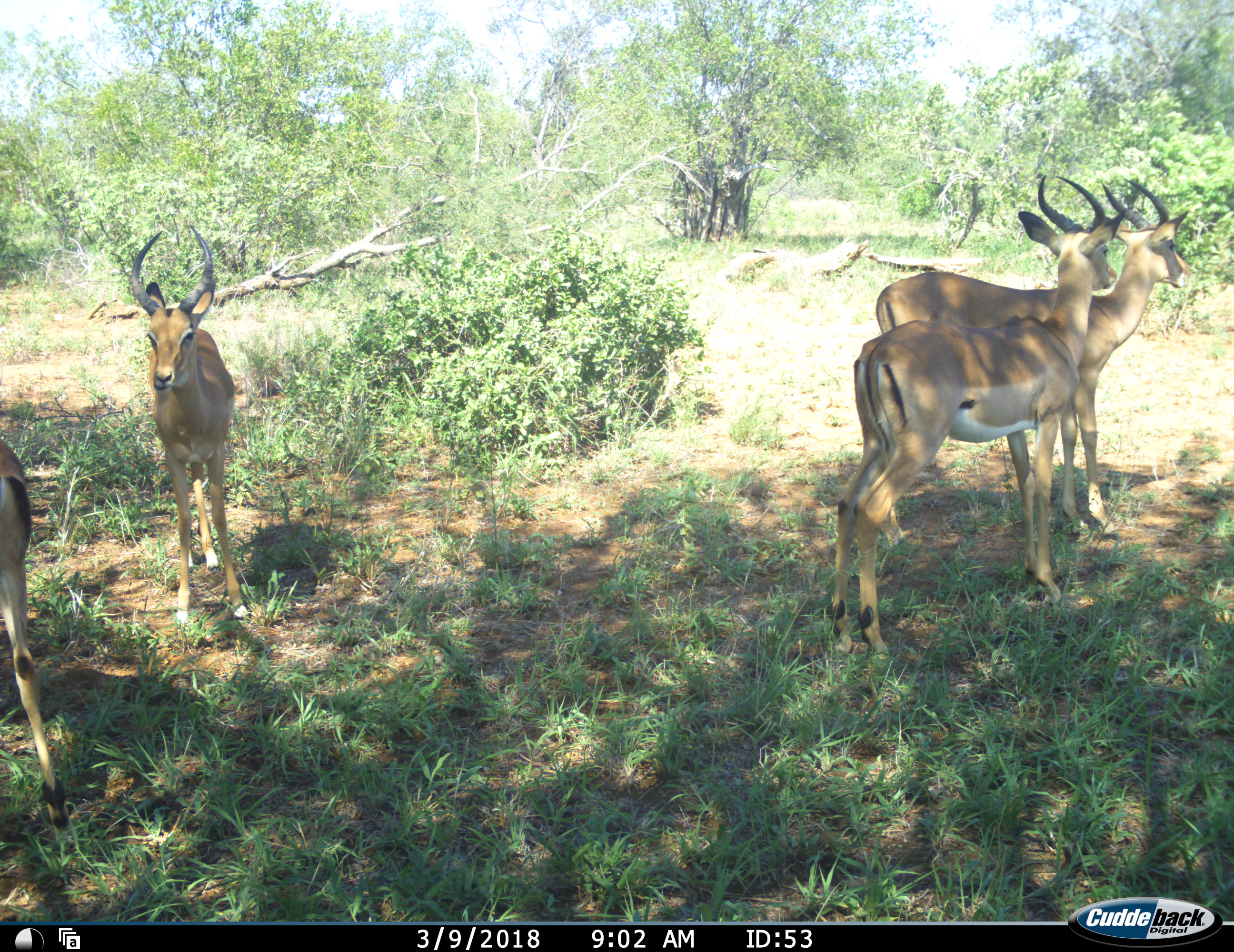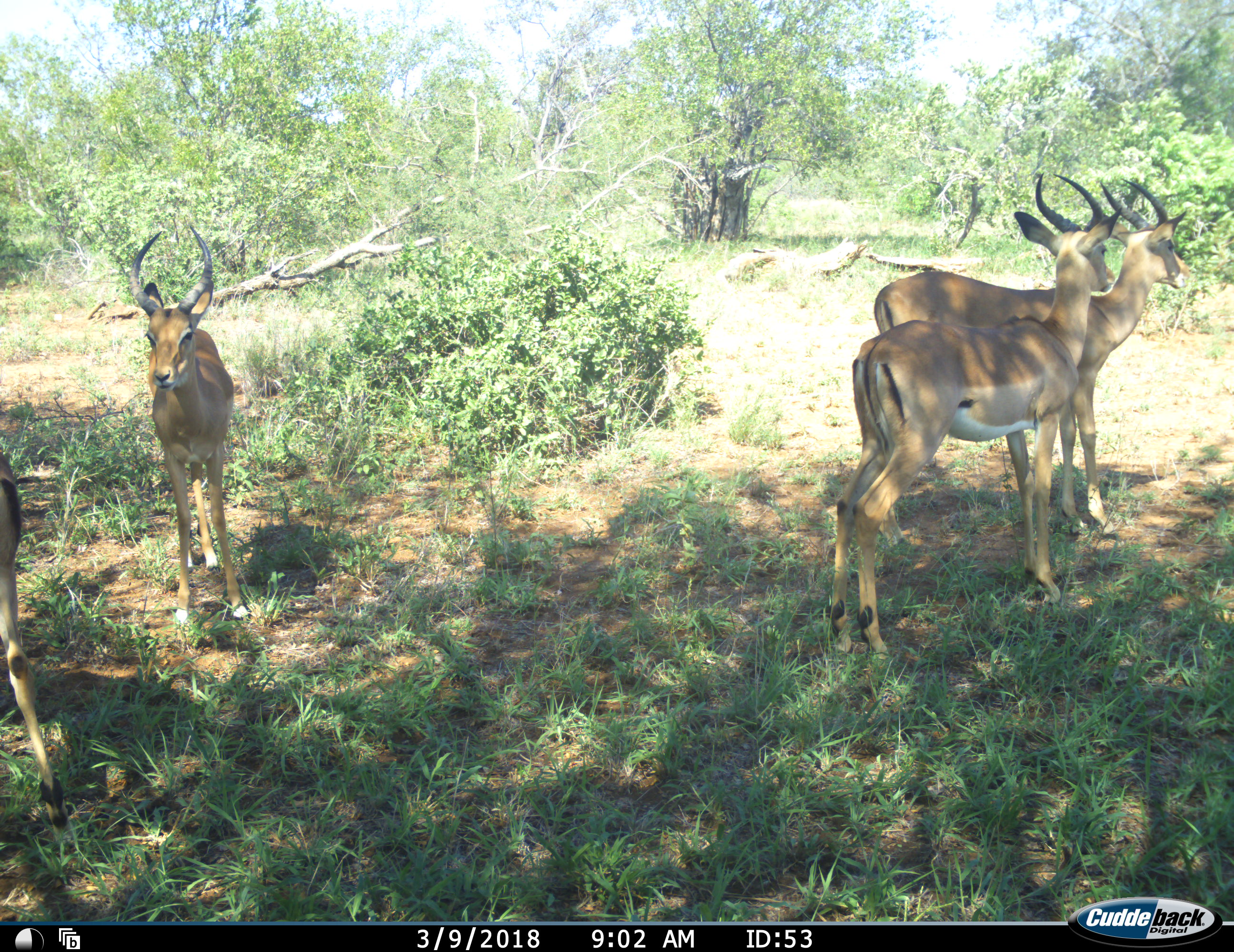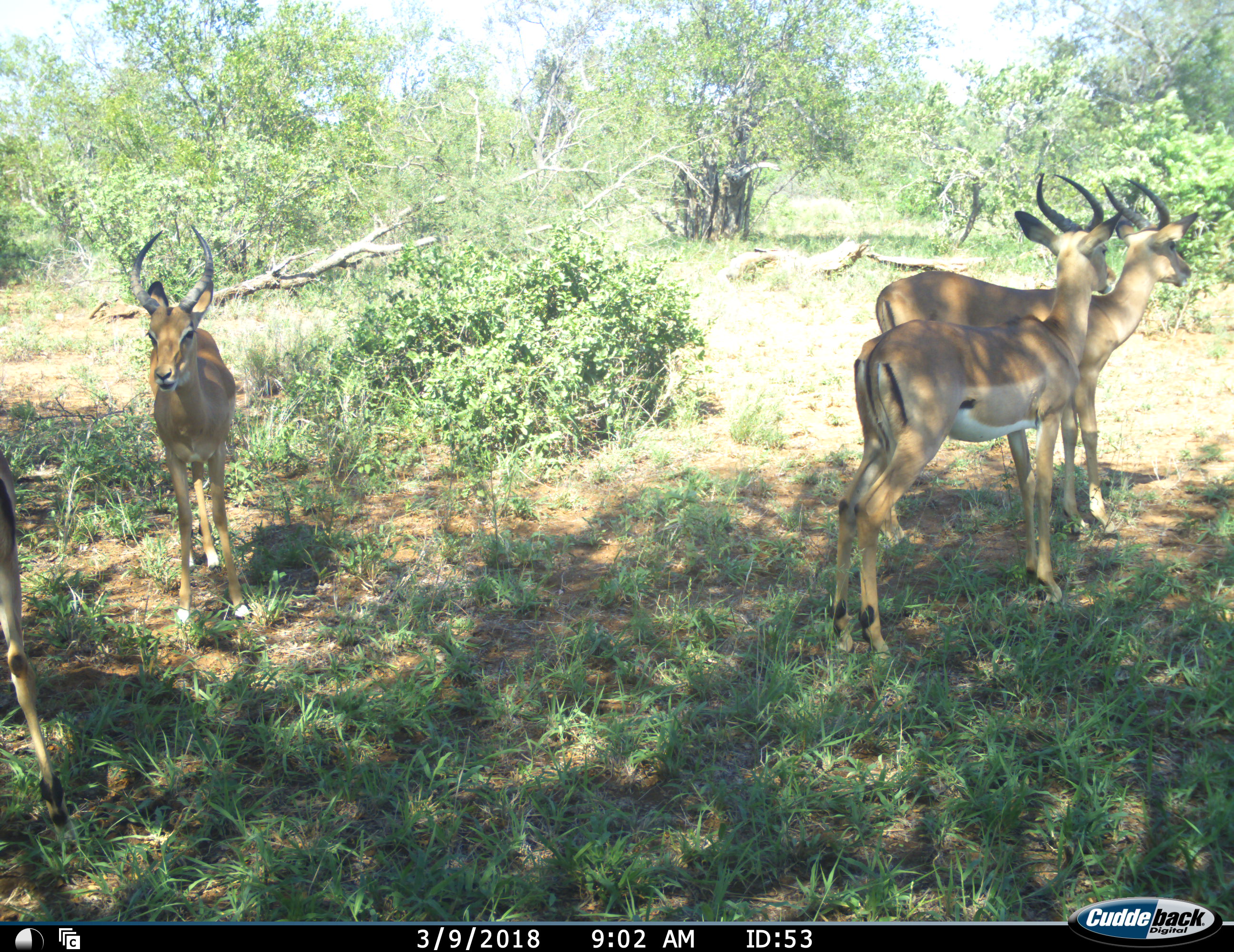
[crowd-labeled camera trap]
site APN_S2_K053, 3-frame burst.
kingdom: Animalia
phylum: Chordata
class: Mammalia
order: Artiodactyla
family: Bovidae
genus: Aepyceros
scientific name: Aepyceros melampus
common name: impala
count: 4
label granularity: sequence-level